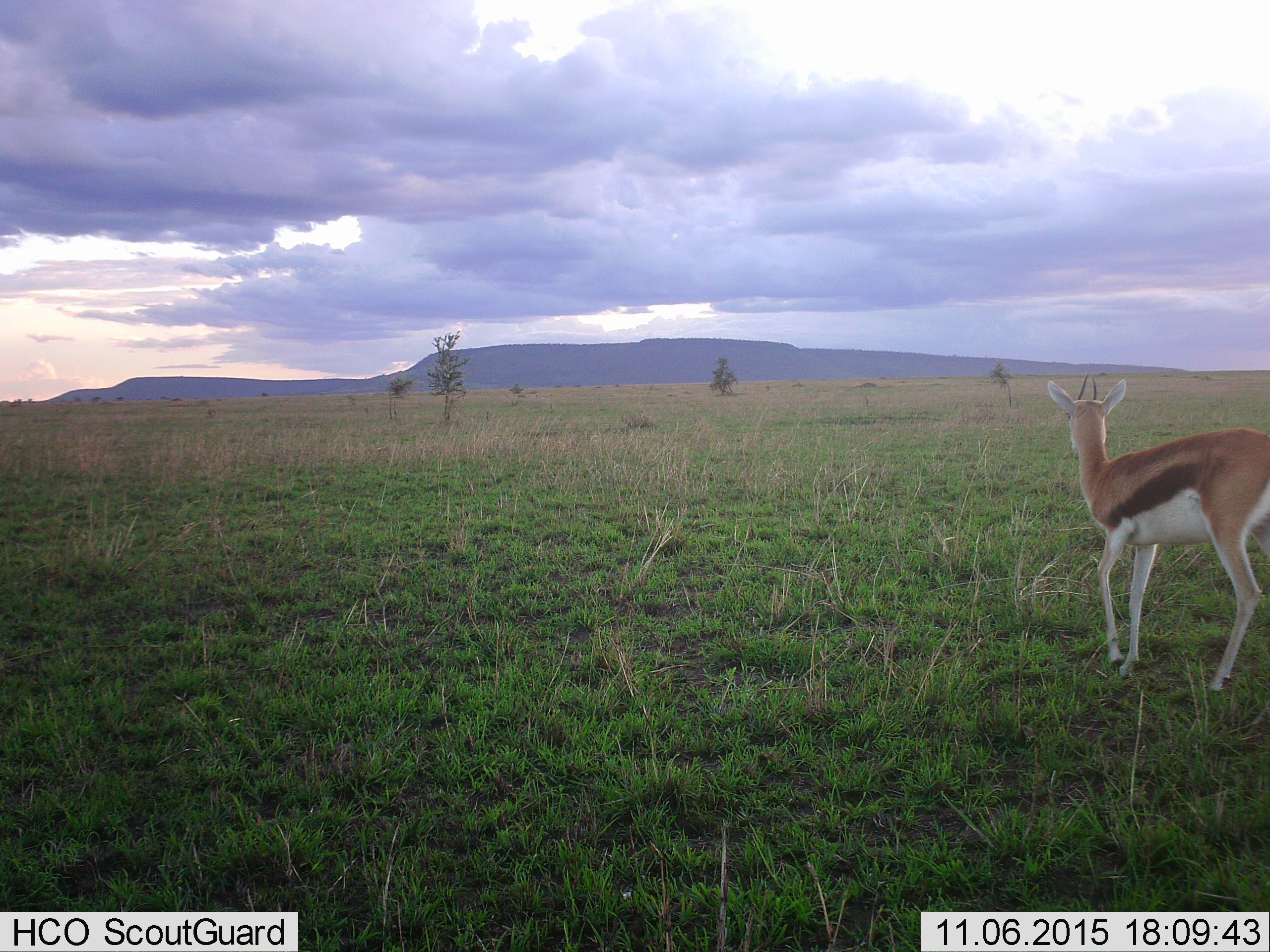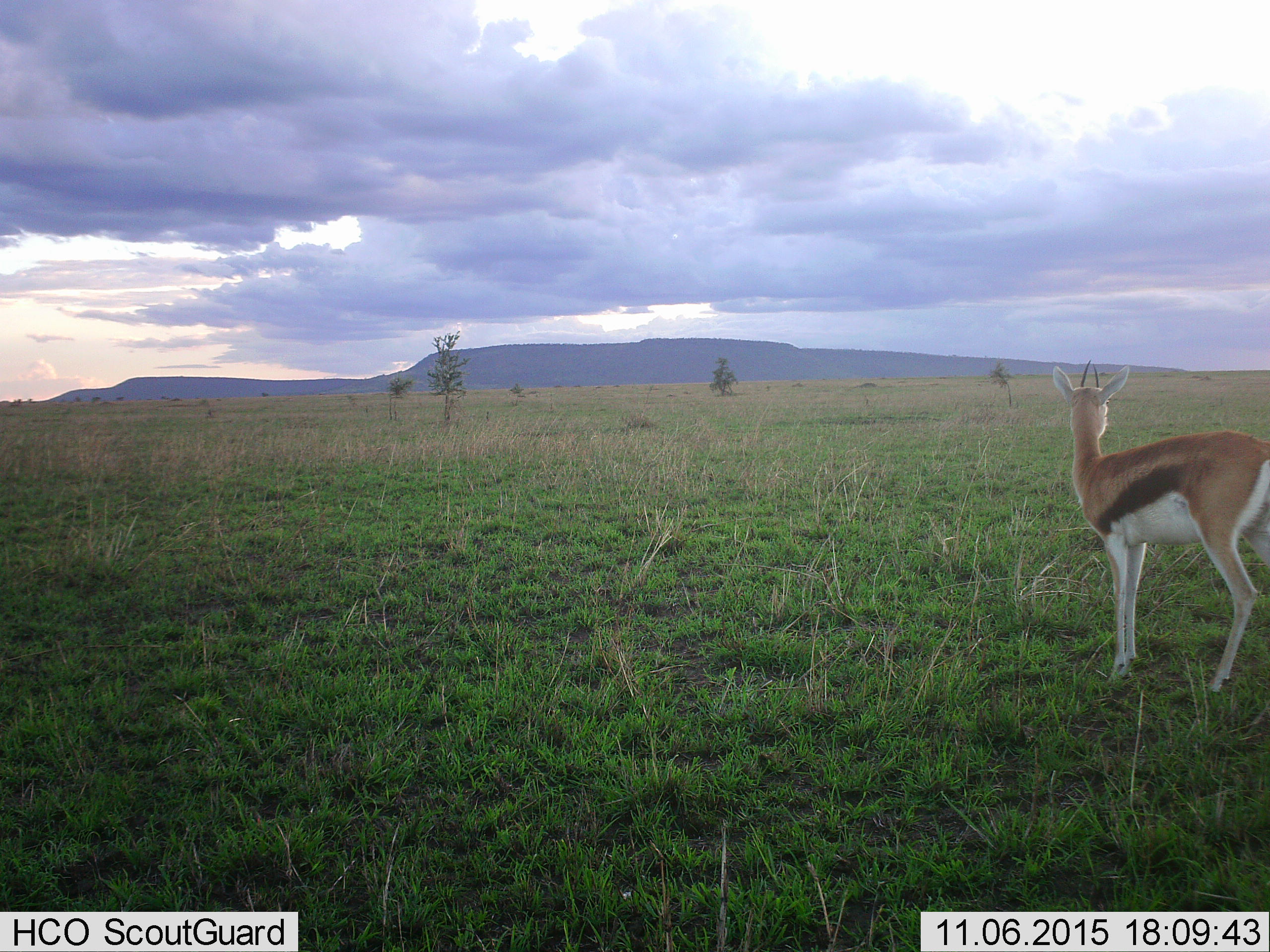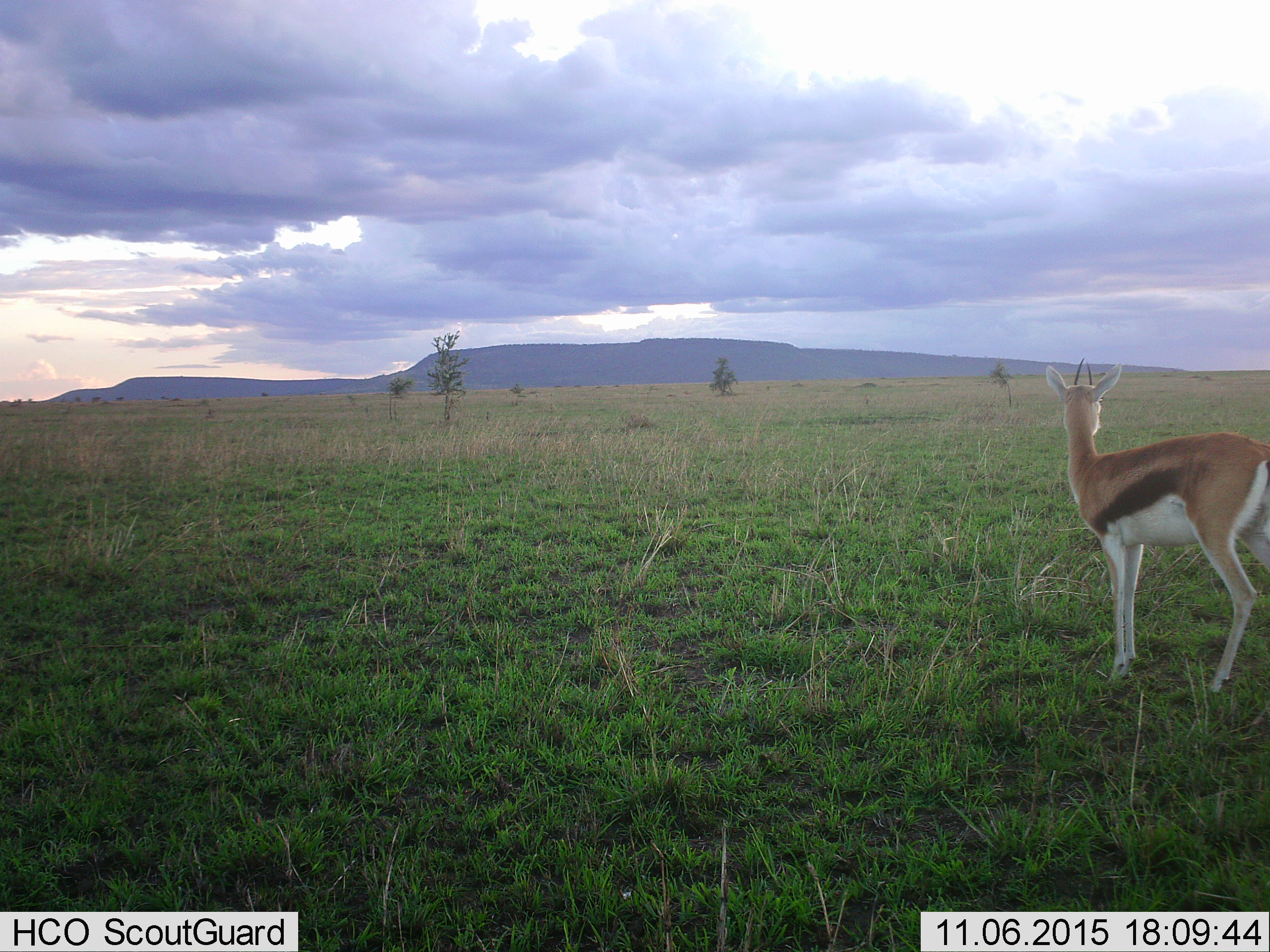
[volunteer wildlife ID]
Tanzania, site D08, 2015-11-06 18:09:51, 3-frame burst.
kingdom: Animalia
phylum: Chordata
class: Mammalia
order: Artiodactyla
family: Bovidae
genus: Eudorcas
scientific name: Eudorcas thomsonii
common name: thomson's gazelle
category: gazellethomsons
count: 1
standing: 74%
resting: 0%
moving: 26%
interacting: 0%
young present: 0%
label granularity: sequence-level